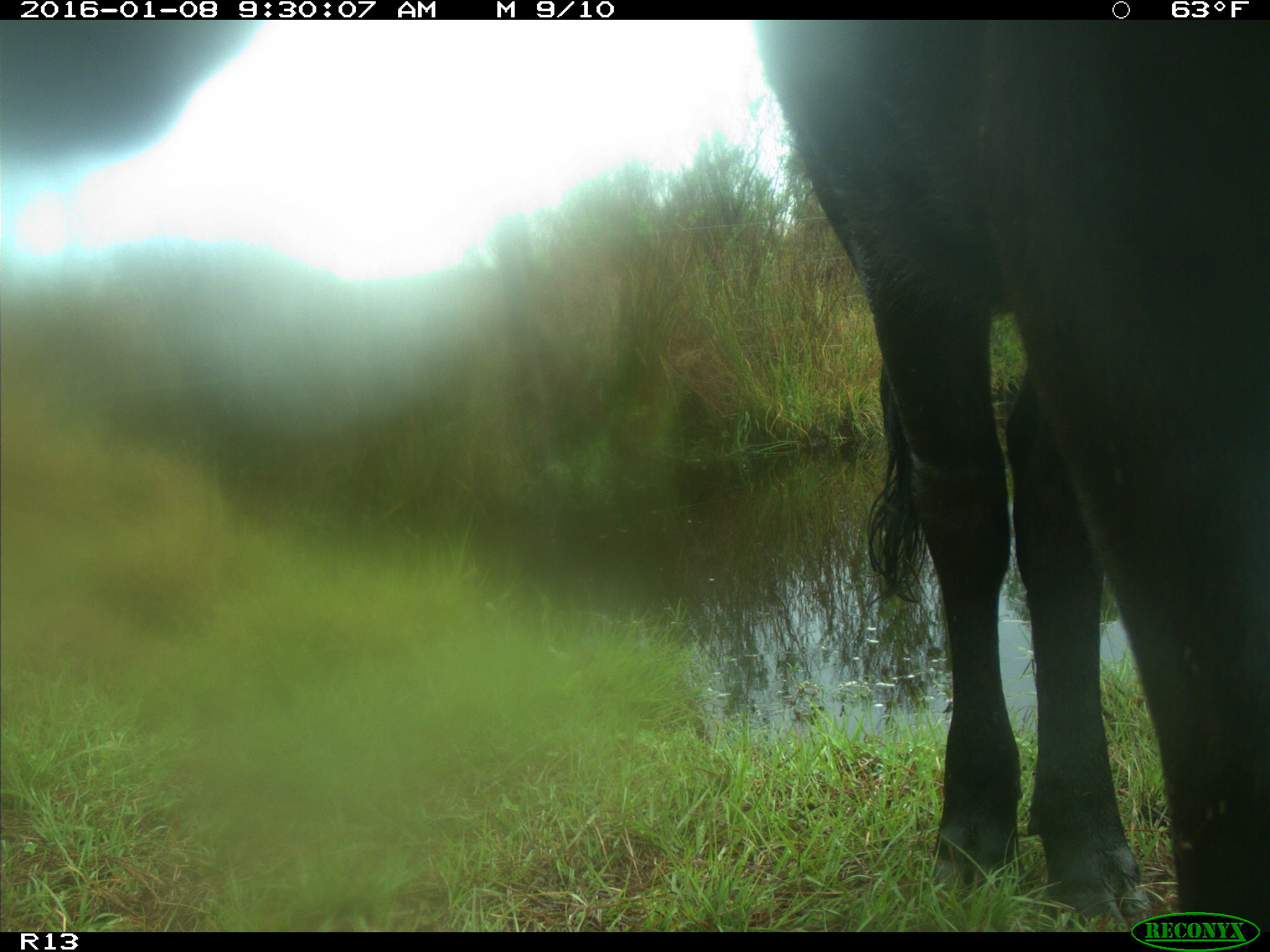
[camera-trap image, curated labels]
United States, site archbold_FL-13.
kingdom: Animalia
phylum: Chordata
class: Mammalia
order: Artiodactyla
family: Bovidae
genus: Bos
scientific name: Bos taurus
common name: domestic cow